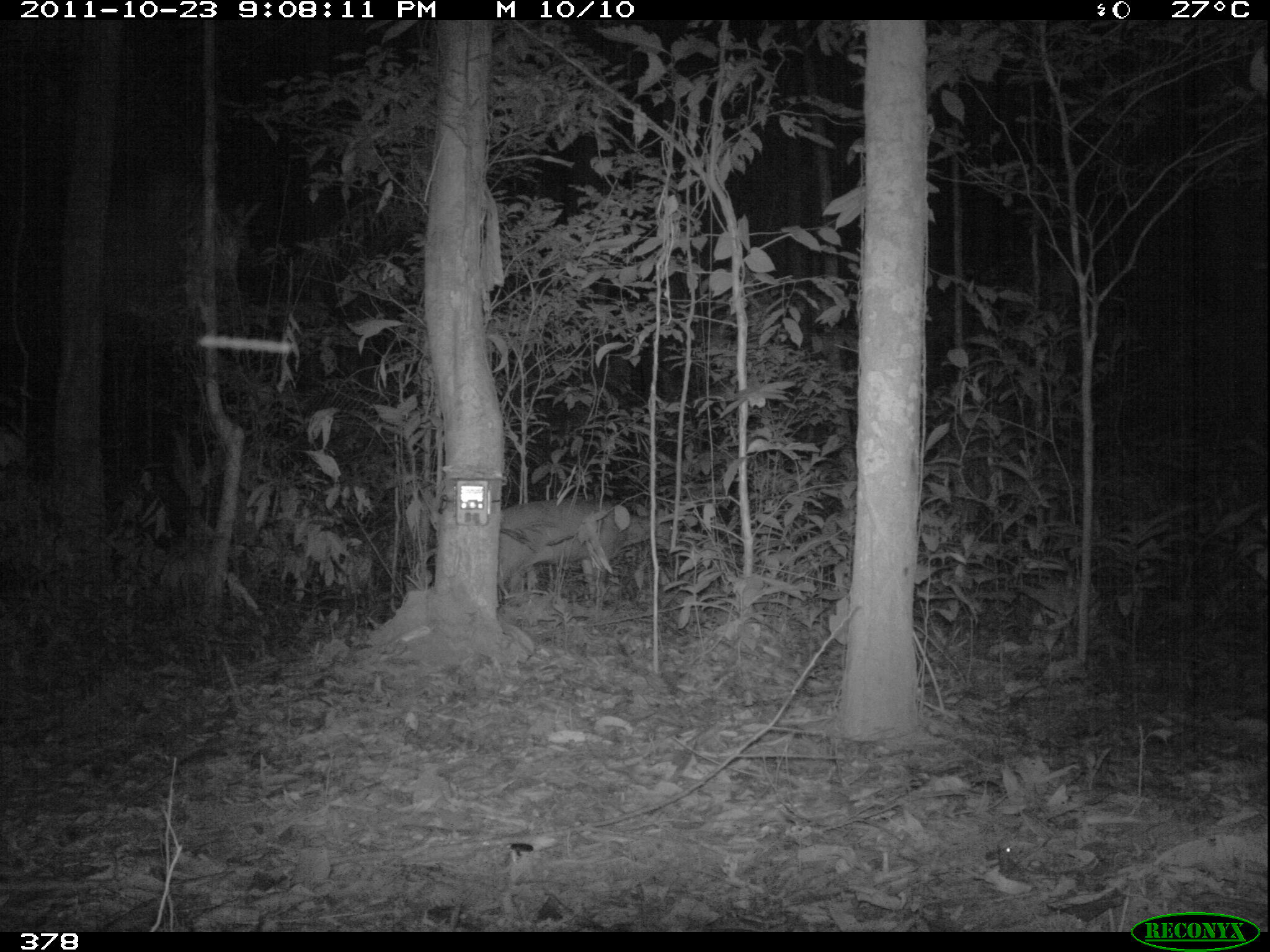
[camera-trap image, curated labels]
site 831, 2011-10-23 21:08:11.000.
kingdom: Animalia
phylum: Chordata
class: Mammalia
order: Artiodactyla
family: Cervidae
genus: Mazama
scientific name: Mazama americana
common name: red brocket